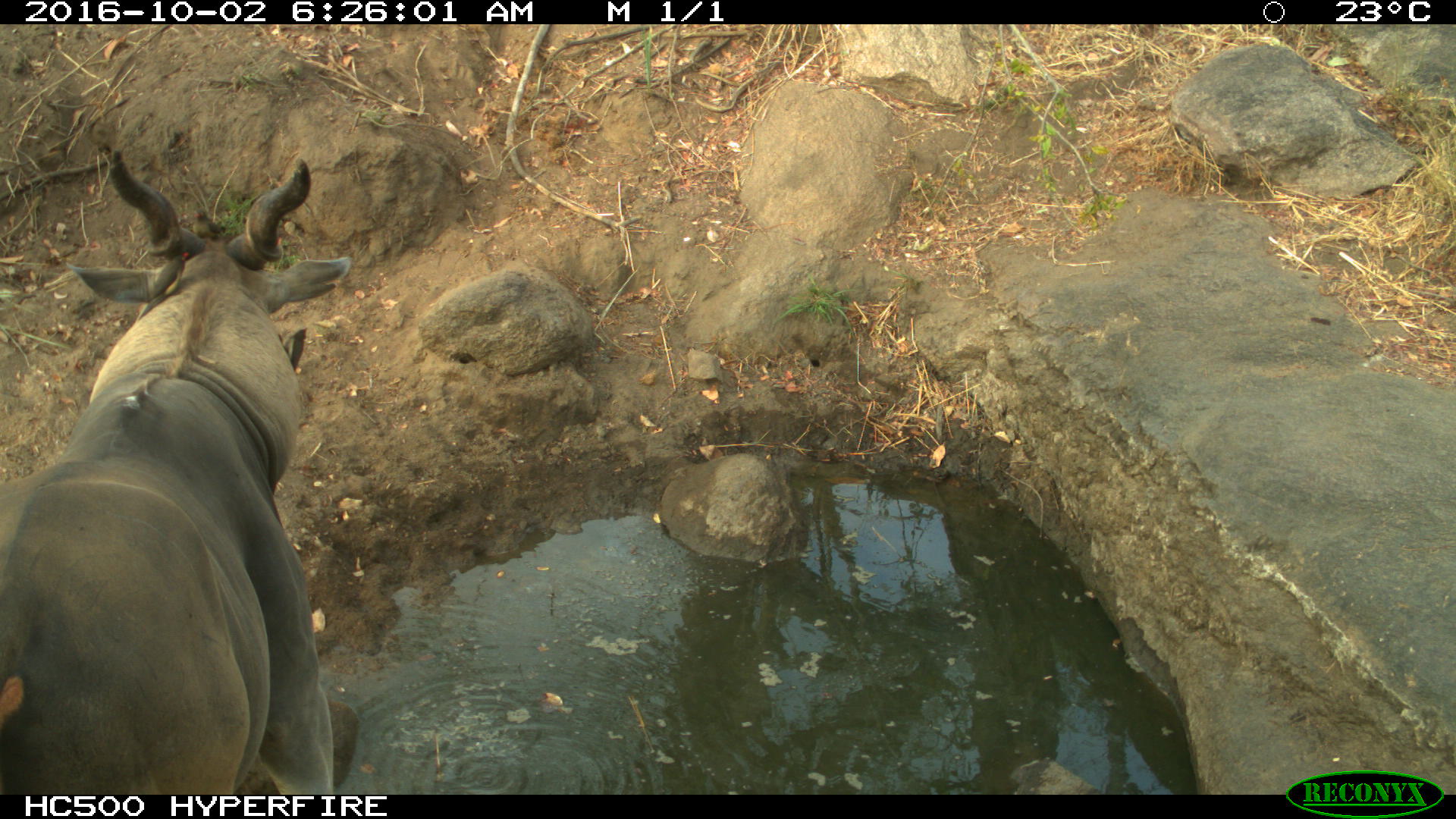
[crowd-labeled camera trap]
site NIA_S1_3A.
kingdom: Animalia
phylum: Chordata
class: Mammalia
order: Artiodactyla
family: Bovidae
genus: Tragelaphus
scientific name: Tragelaphus oryx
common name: eland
Eland (Tragelaphus oryx), count 1. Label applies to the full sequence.